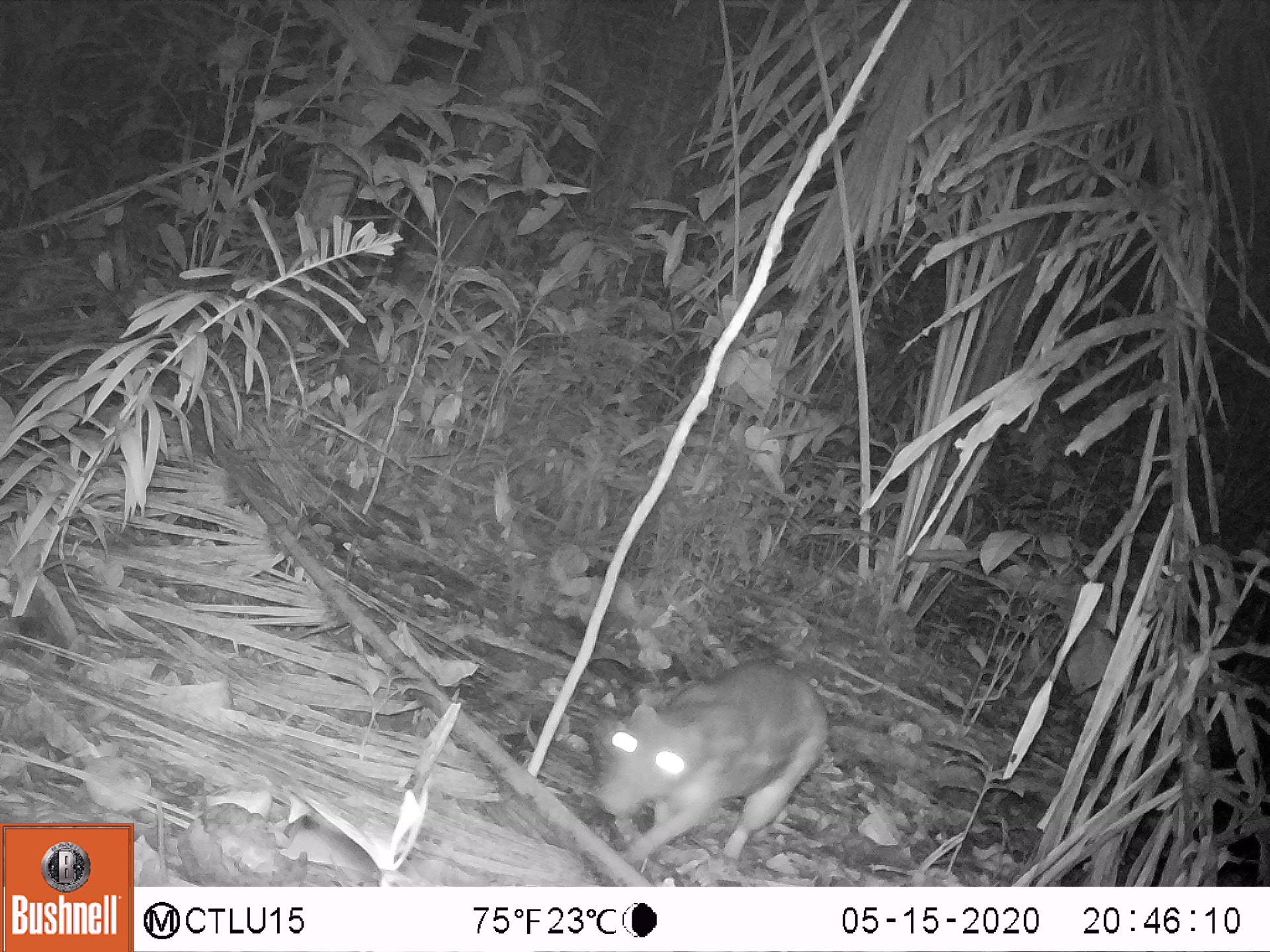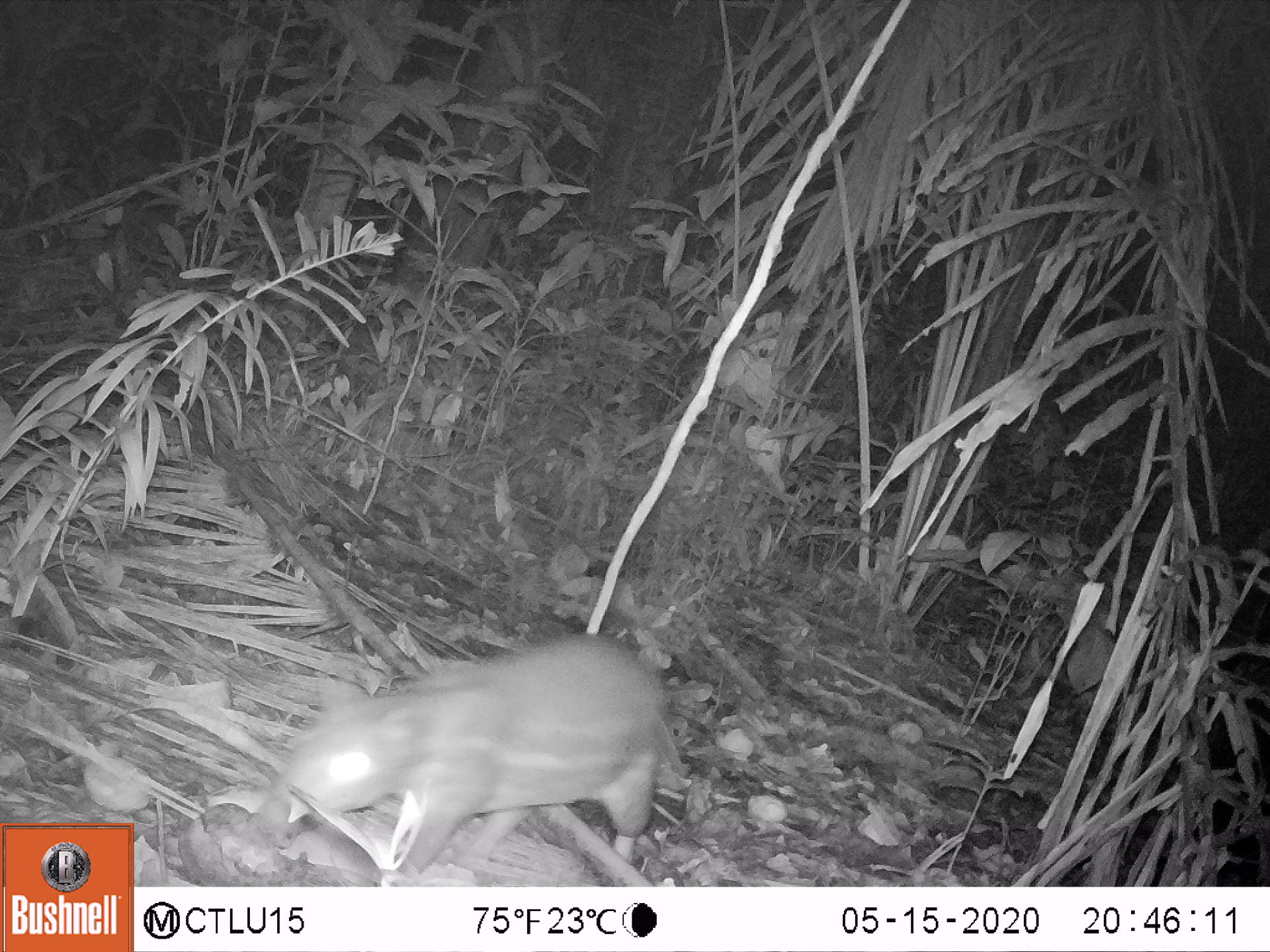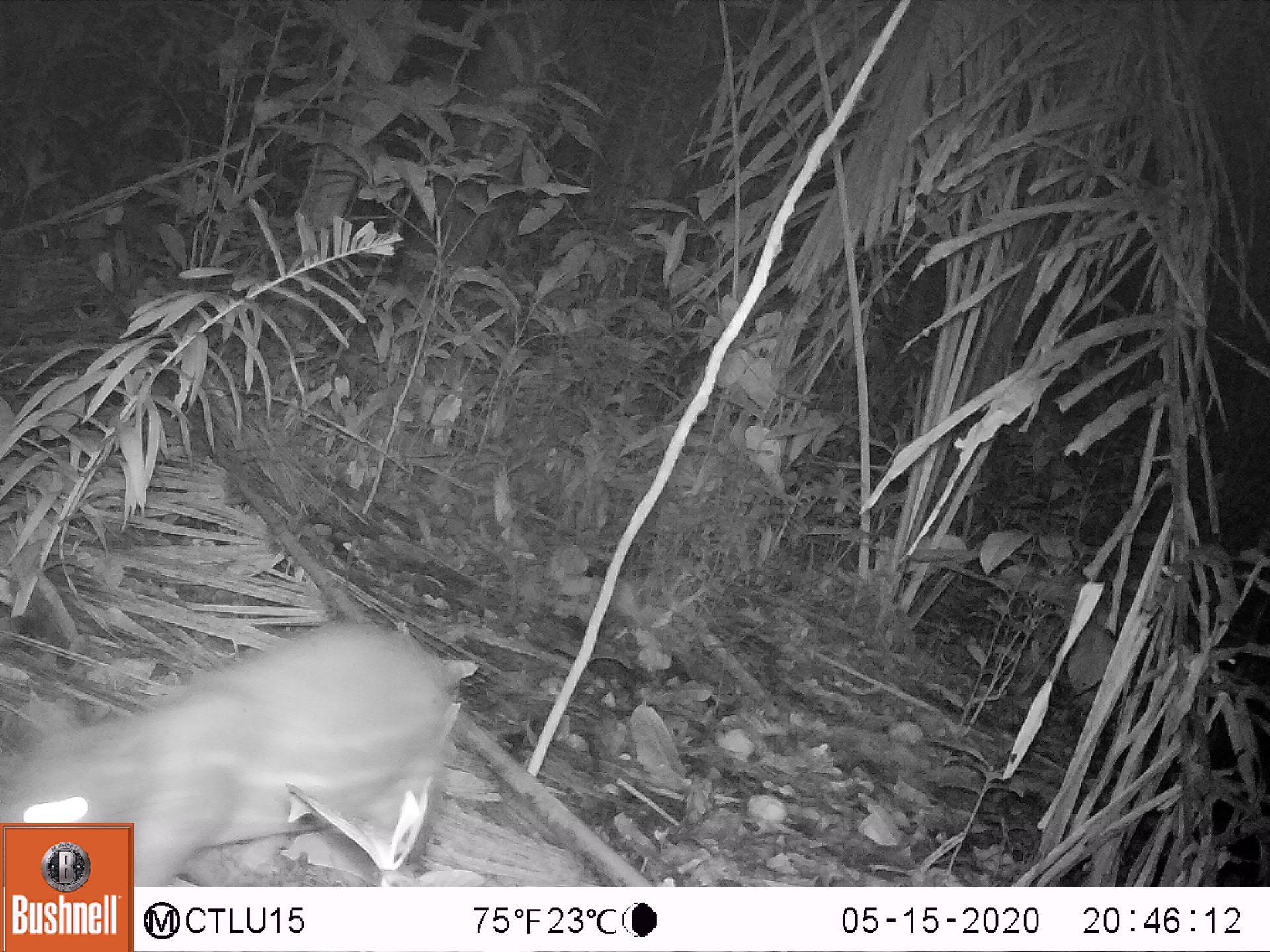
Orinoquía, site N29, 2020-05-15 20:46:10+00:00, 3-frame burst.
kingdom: Animalia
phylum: Chordata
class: Mammalia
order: Rodentia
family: Cuniculidae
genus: Cuniculus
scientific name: Cuniculus paca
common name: spotted paca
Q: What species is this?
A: Spotted paca (Cuniculus paca).